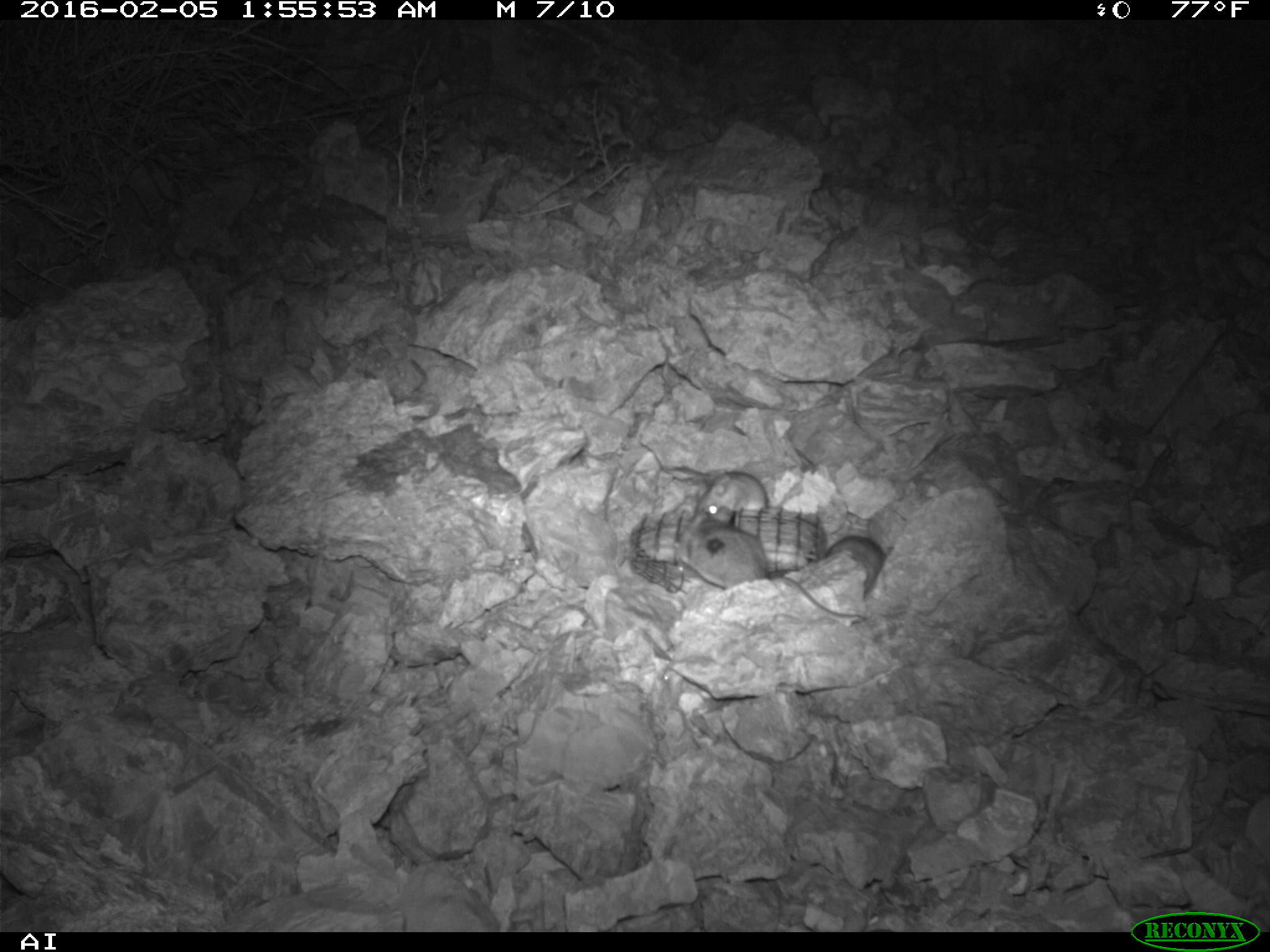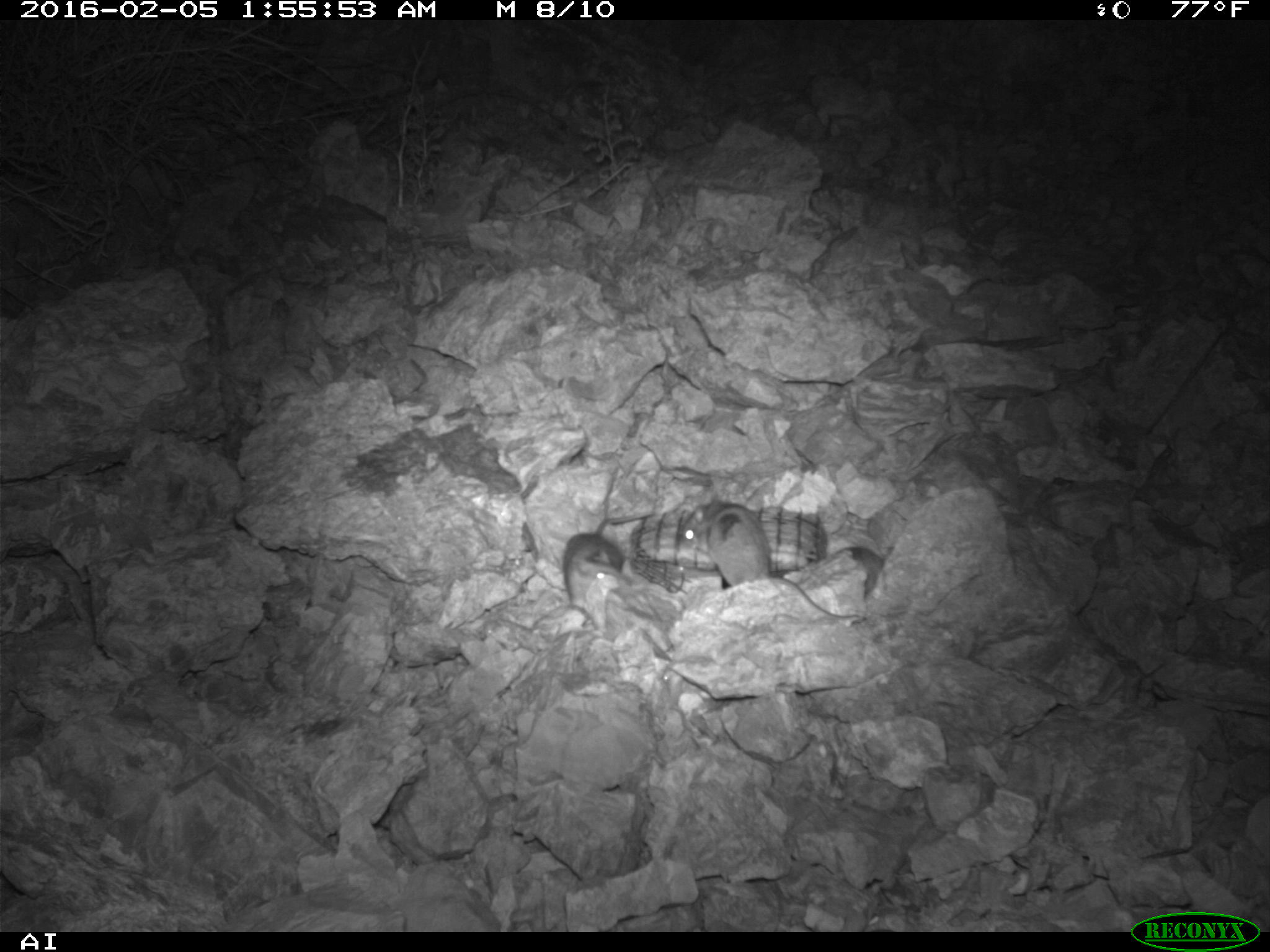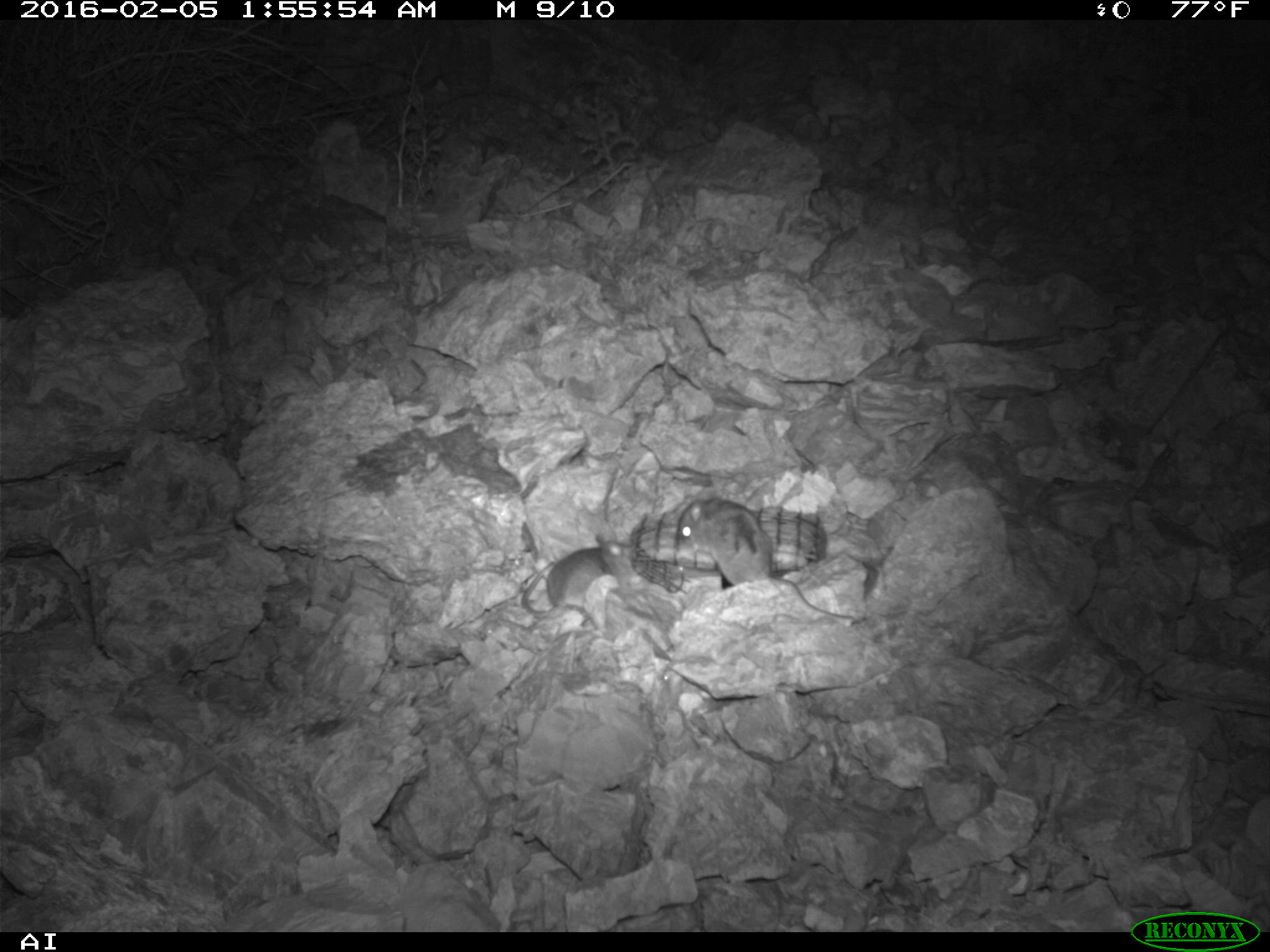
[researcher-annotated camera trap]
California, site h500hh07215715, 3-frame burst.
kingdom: Animalia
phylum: Chordata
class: Mammalia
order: Rodentia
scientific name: Rodentia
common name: rodent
Rodent (Rodentia).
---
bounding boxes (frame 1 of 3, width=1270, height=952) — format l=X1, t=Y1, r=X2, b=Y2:
rodent: l=682, t=518, r=864, b=619; l=821, t=533, r=885, b=594; l=691, t=467, r=767, b=512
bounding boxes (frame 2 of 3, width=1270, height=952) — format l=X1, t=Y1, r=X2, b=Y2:
rodent: l=677, t=491, r=859, b=619; l=562, t=532, r=633, b=609; l=839, t=547, r=885, b=596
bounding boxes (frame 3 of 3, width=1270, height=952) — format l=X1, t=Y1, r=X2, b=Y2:
rodent: l=678, t=487, r=854, b=619; l=522, t=533, r=633, b=619; l=641, t=630, r=721, b=709